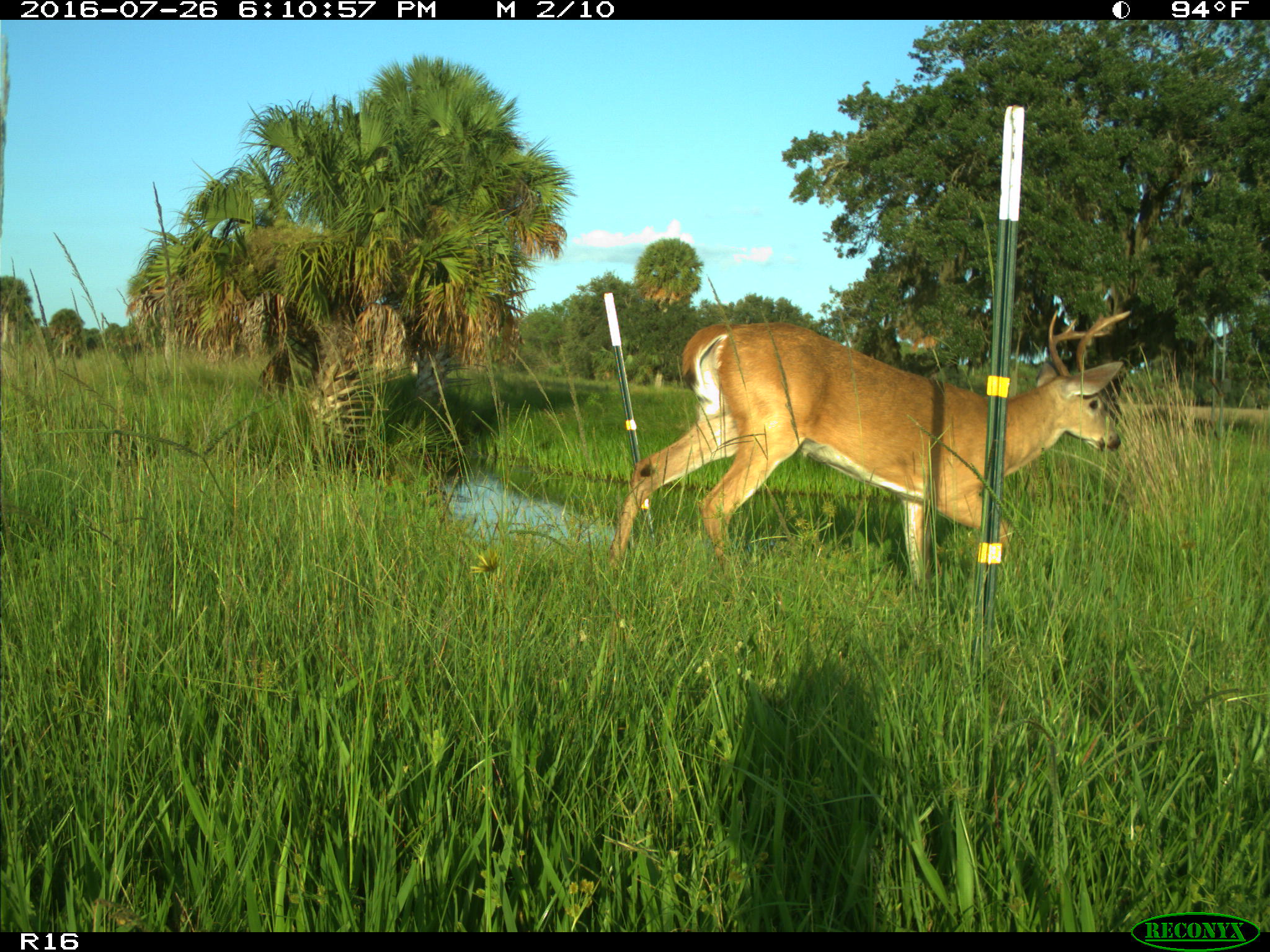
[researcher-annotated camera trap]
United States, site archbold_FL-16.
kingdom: Animalia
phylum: Chordata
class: Mammalia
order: Artiodactyla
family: Cervidae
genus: Odocoileus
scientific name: Odocoileus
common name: deer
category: unidentified deer